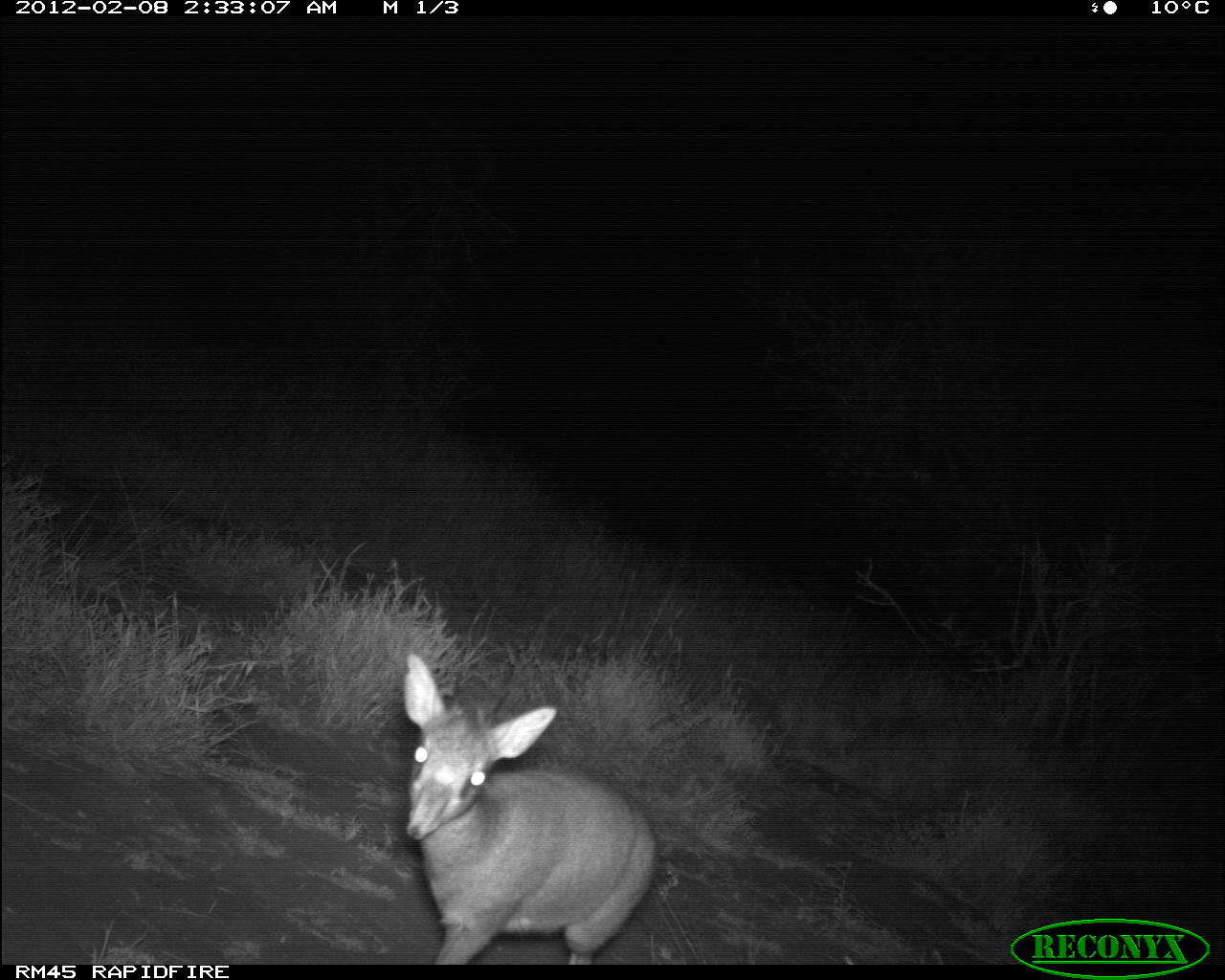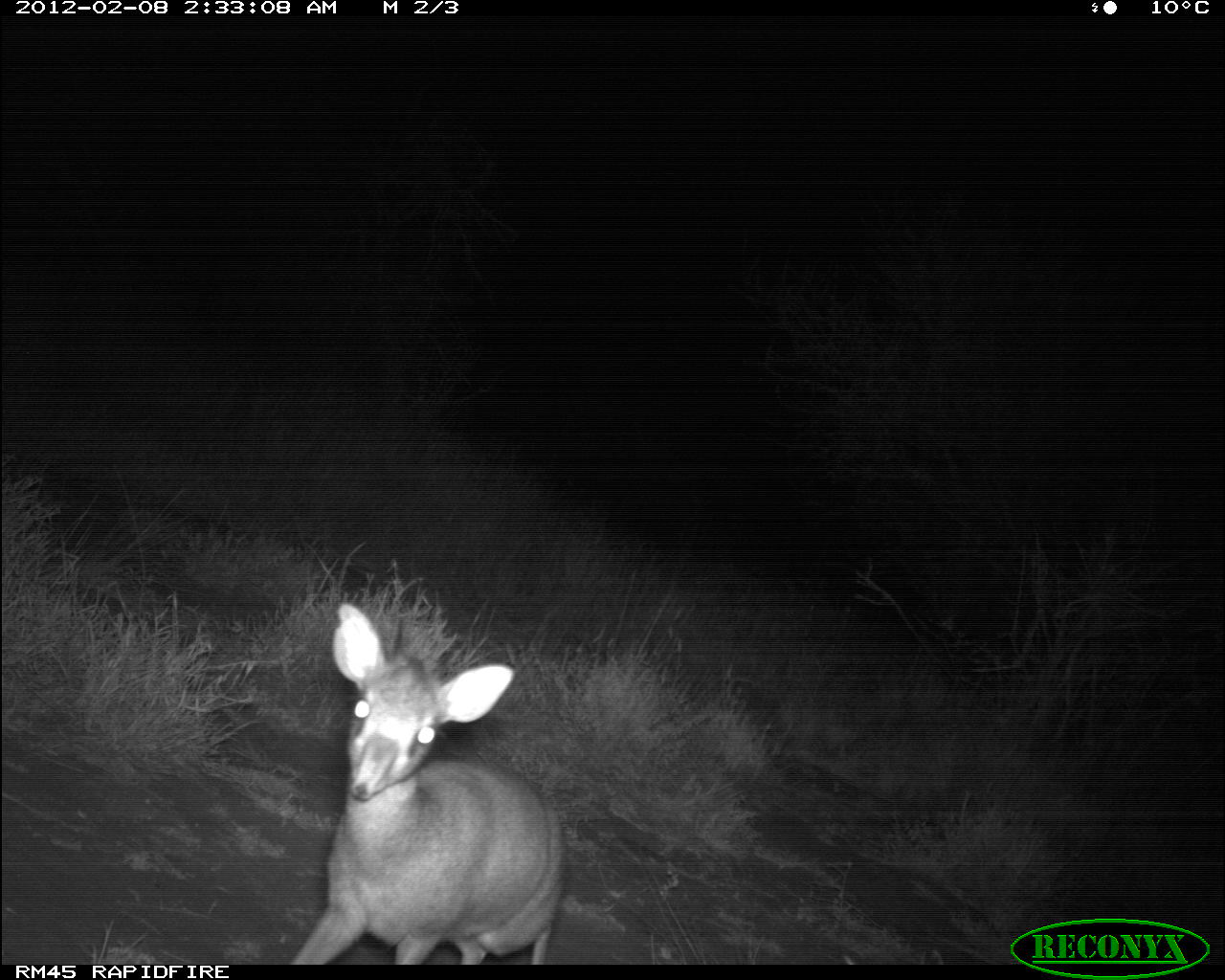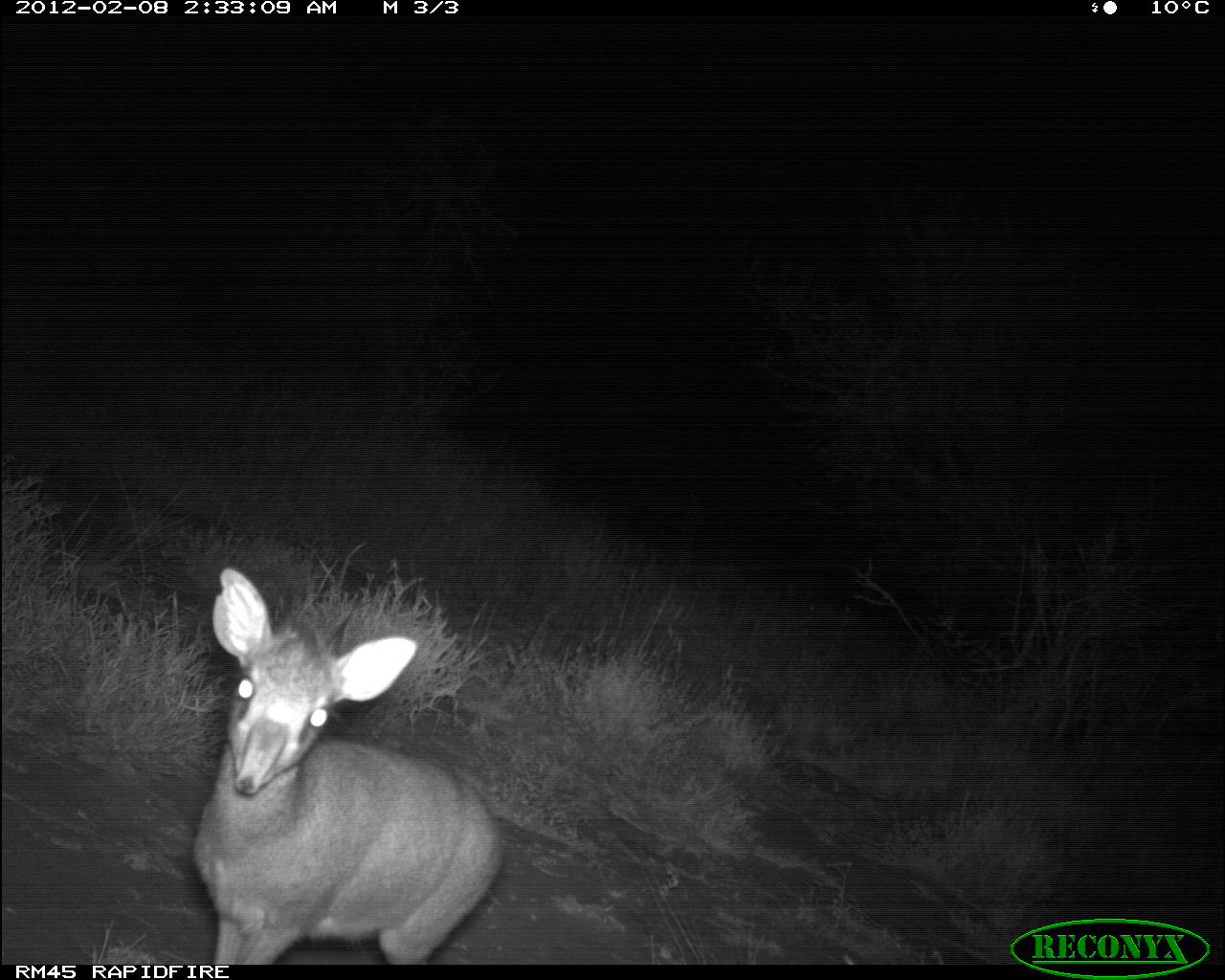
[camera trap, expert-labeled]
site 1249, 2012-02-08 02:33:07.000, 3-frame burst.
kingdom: Animalia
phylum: Chordata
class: Mammalia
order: Artiodactyla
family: Bovidae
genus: Madoqua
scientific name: Madoqua guentheri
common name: günther's dik-dik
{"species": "Madoqua guentheri (günther's dik-dik)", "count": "1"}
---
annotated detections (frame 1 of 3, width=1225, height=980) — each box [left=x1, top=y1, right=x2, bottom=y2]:
madoqua guentheri: [left=395, top=643, right=659, bottom=961]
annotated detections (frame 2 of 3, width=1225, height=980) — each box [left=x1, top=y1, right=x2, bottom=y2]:
madoqua guentheri: [left=287, top=597, right=564, bottom=963]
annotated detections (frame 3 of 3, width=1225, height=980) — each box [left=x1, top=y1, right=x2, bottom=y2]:
madoqua guentheri: [left=177, top=562, right=506, bottom=965]